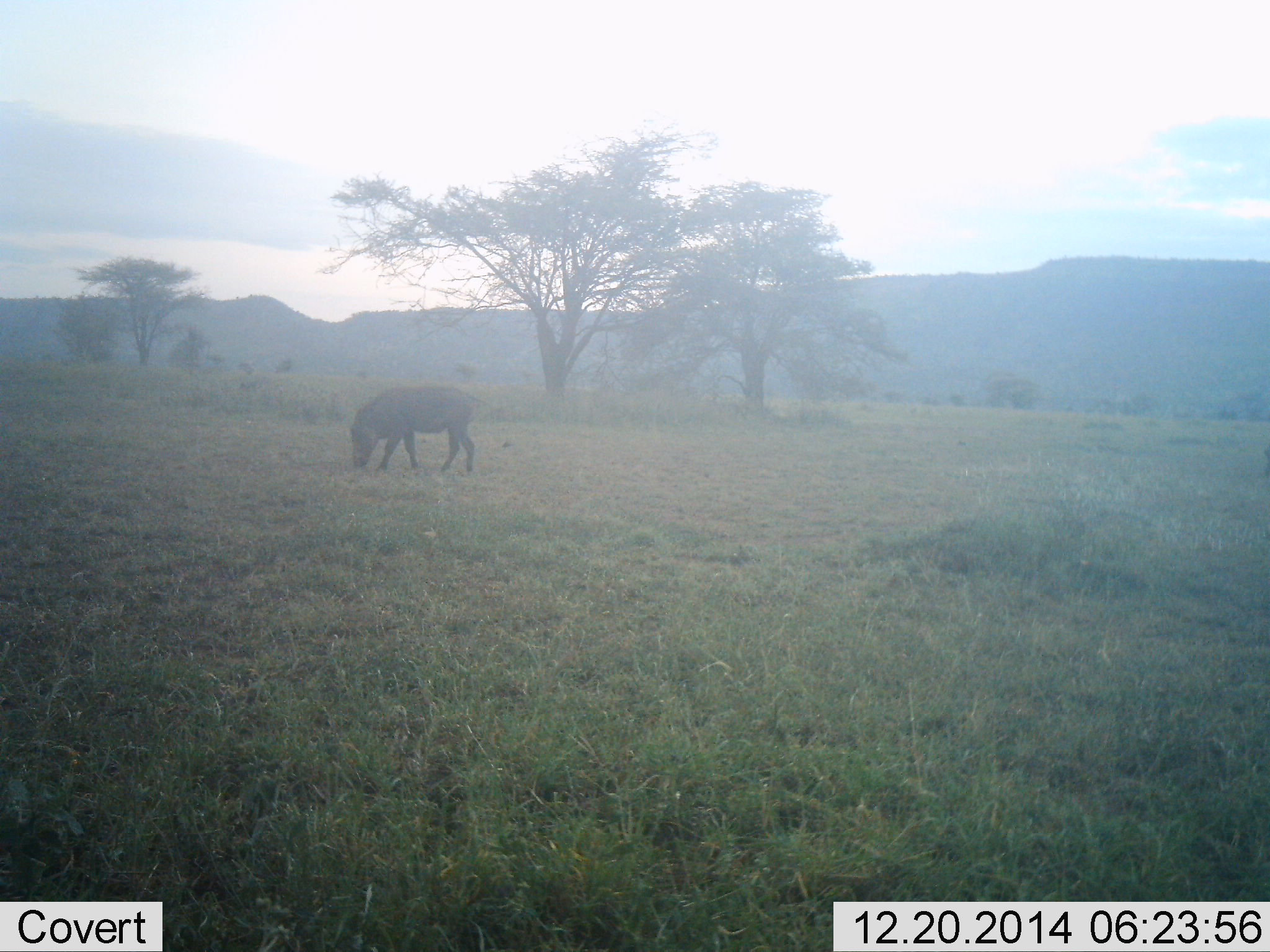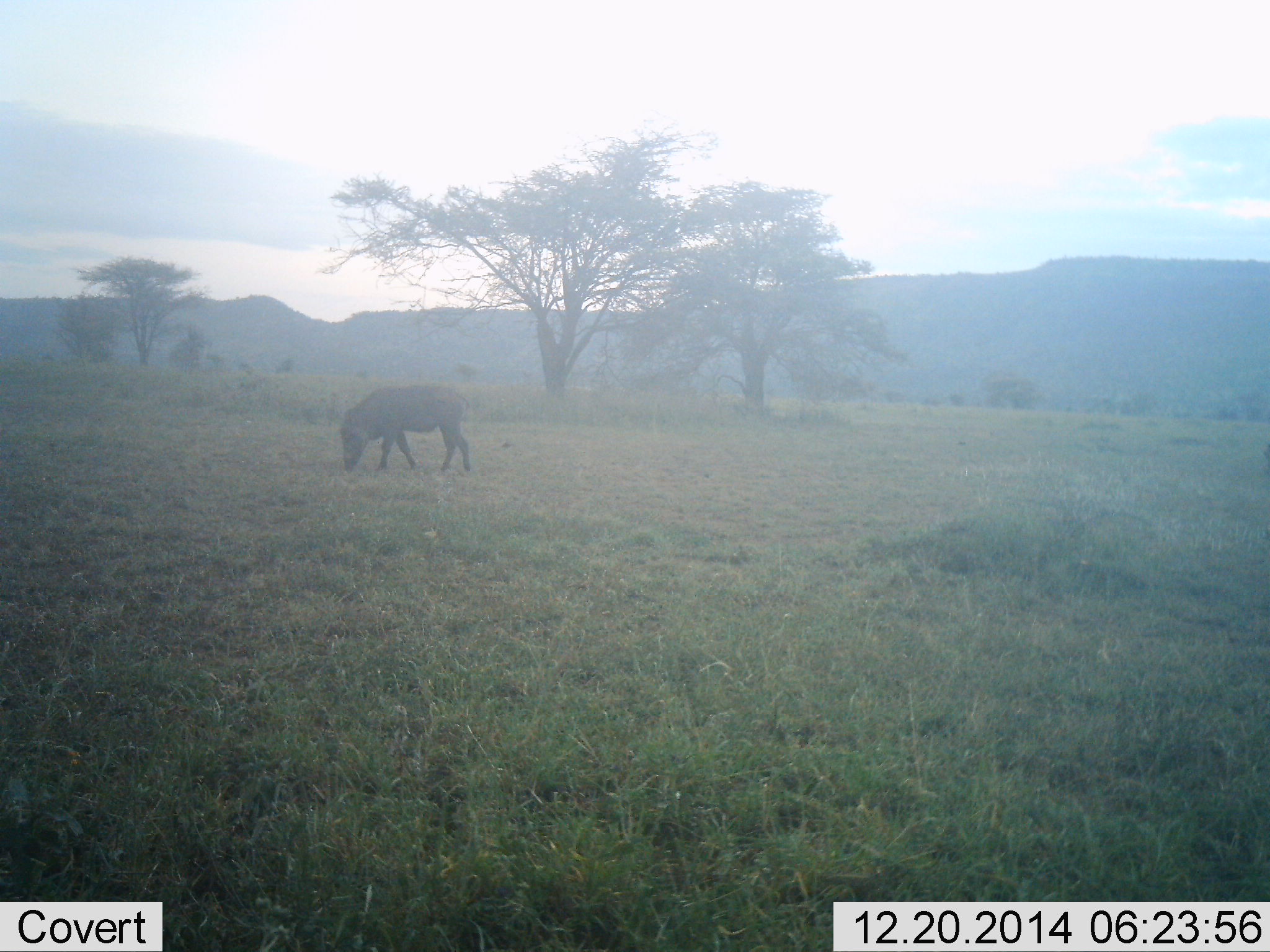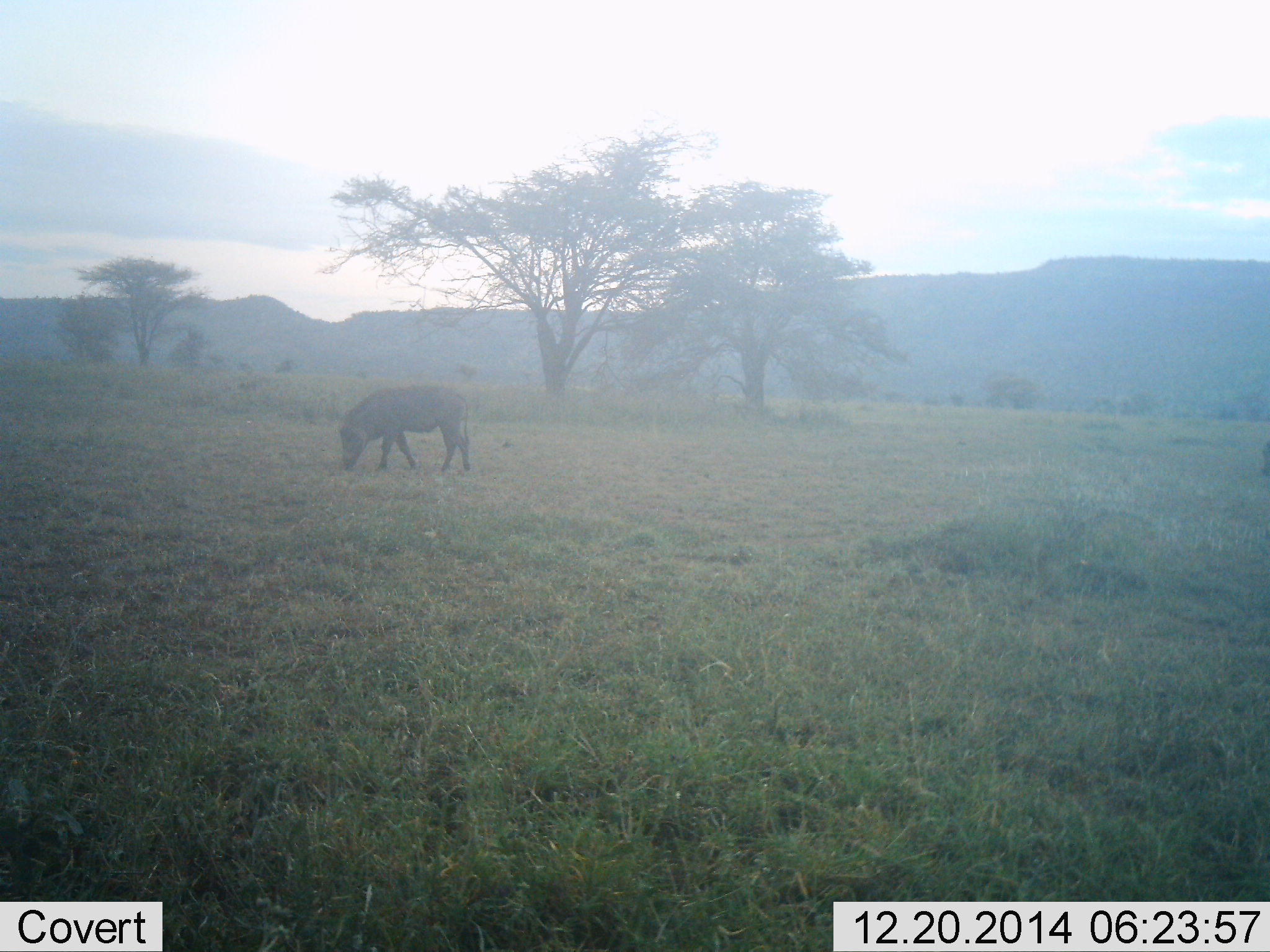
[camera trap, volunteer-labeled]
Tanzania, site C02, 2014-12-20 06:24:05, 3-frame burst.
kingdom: Animalia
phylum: Chordata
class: Mammalia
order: Artiodactyla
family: Suidae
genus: Phacochoerus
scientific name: Phacochoerus africanus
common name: warthog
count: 1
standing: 50%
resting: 0%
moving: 0%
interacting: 0%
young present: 0%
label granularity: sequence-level